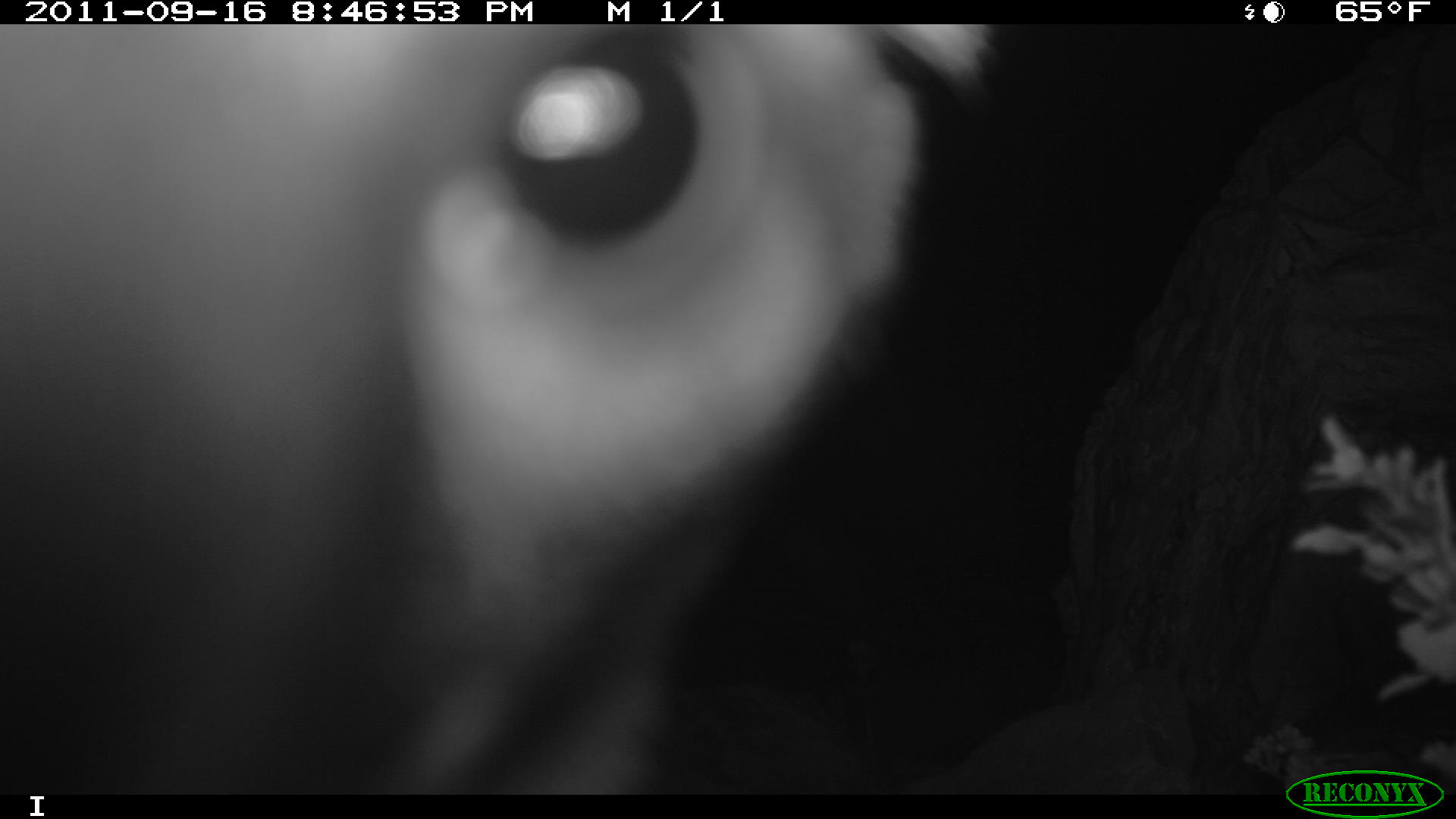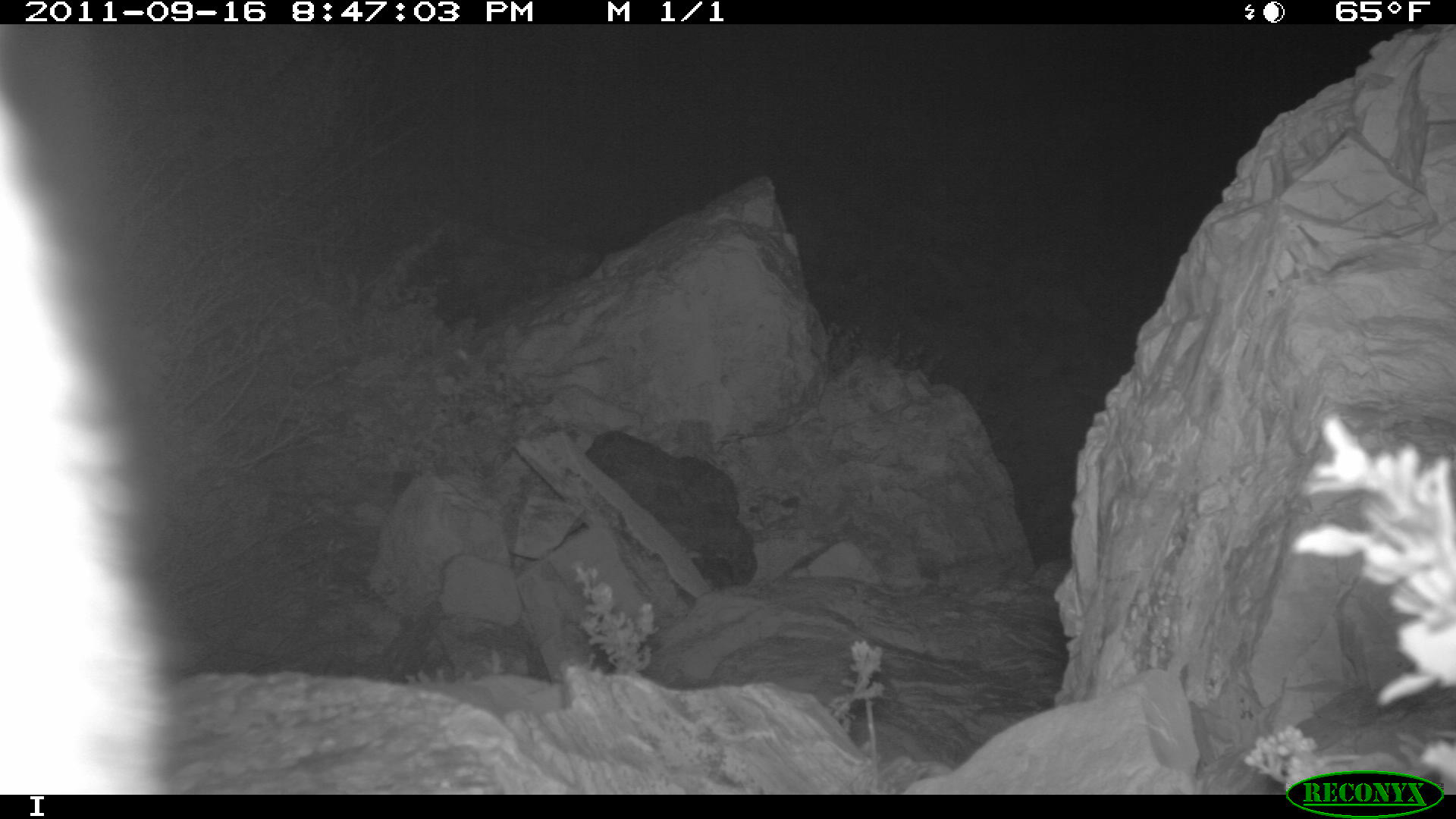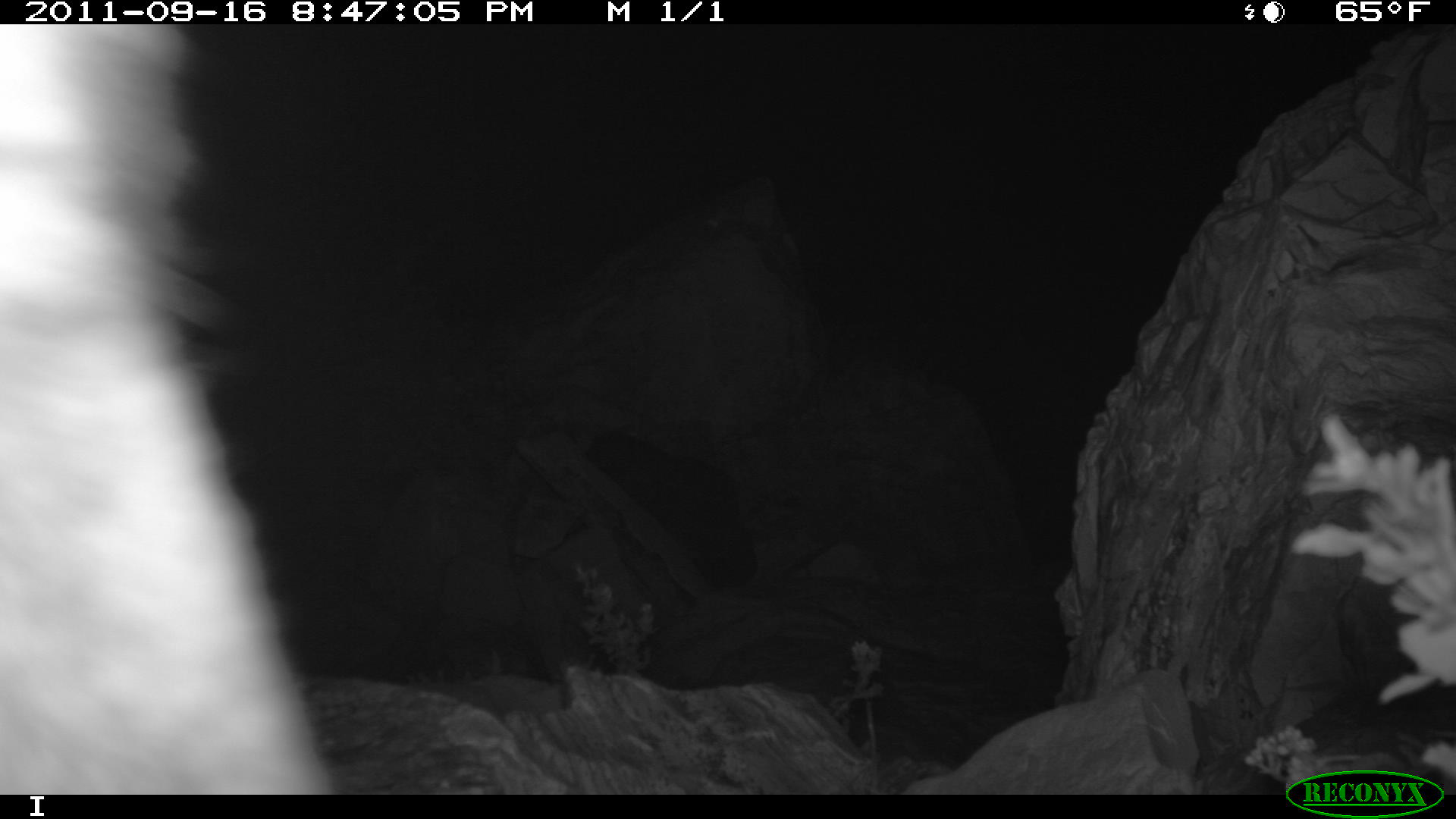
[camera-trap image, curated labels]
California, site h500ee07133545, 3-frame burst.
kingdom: Animalia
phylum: Chordata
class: Mammalia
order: Carnivora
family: Canidae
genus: Urocyon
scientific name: Urocyon littoralis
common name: island fox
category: fox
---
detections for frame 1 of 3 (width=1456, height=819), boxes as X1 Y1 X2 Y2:
fox: 0 25 1000 793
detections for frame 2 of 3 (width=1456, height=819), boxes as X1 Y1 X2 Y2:
fox: 0 93 177 793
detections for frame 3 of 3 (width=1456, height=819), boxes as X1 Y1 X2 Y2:
fox: 0 25 330 794